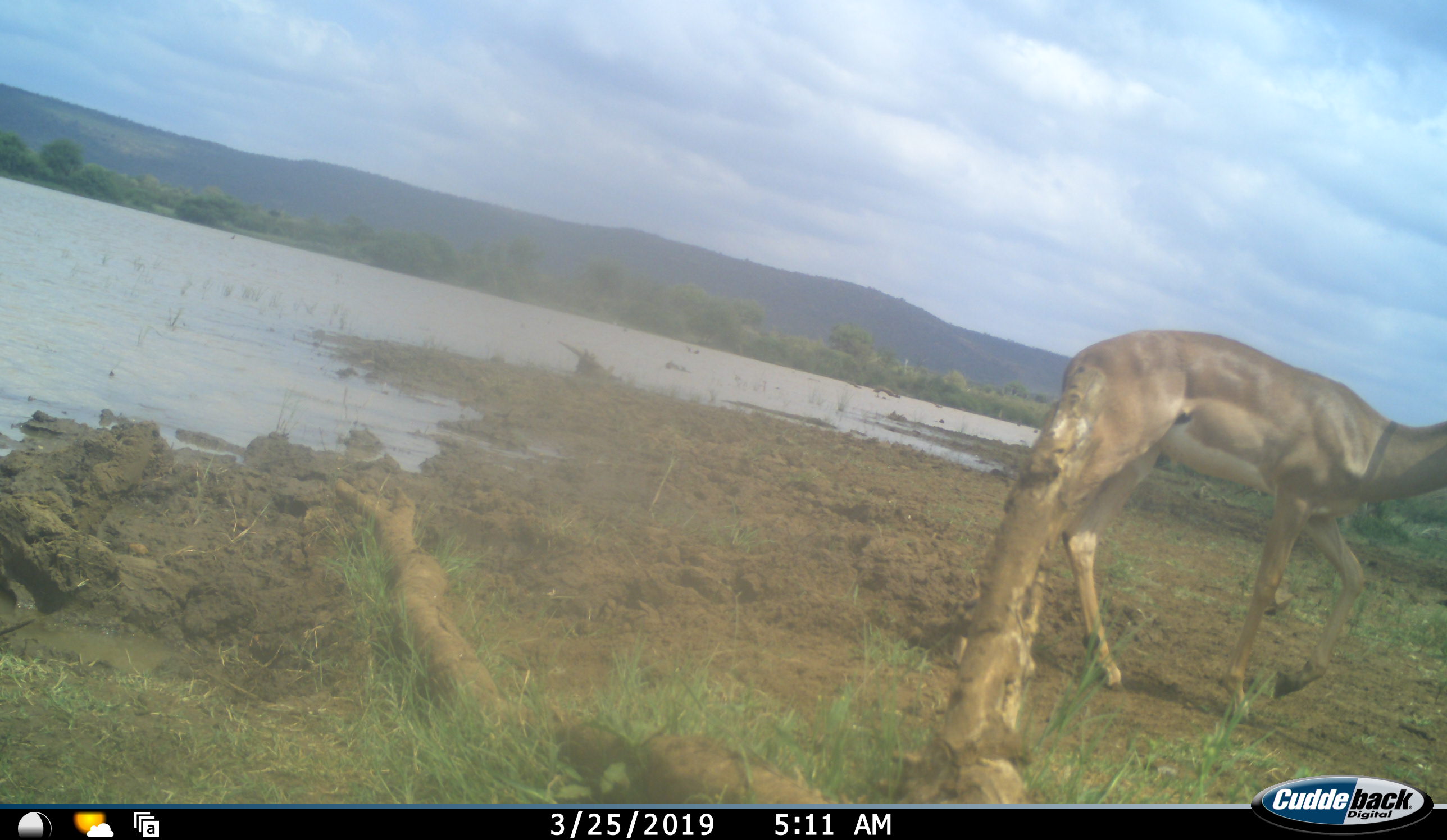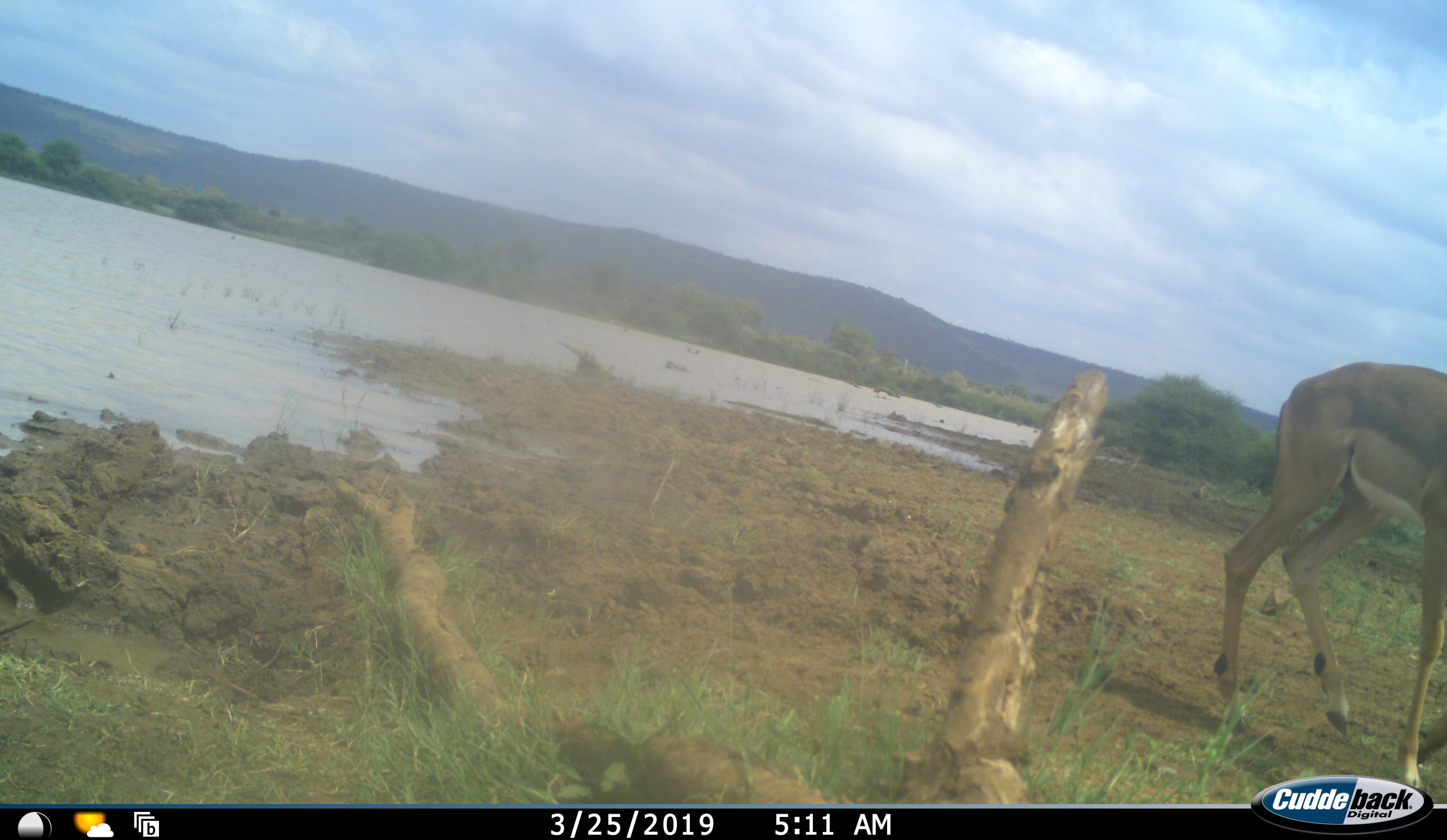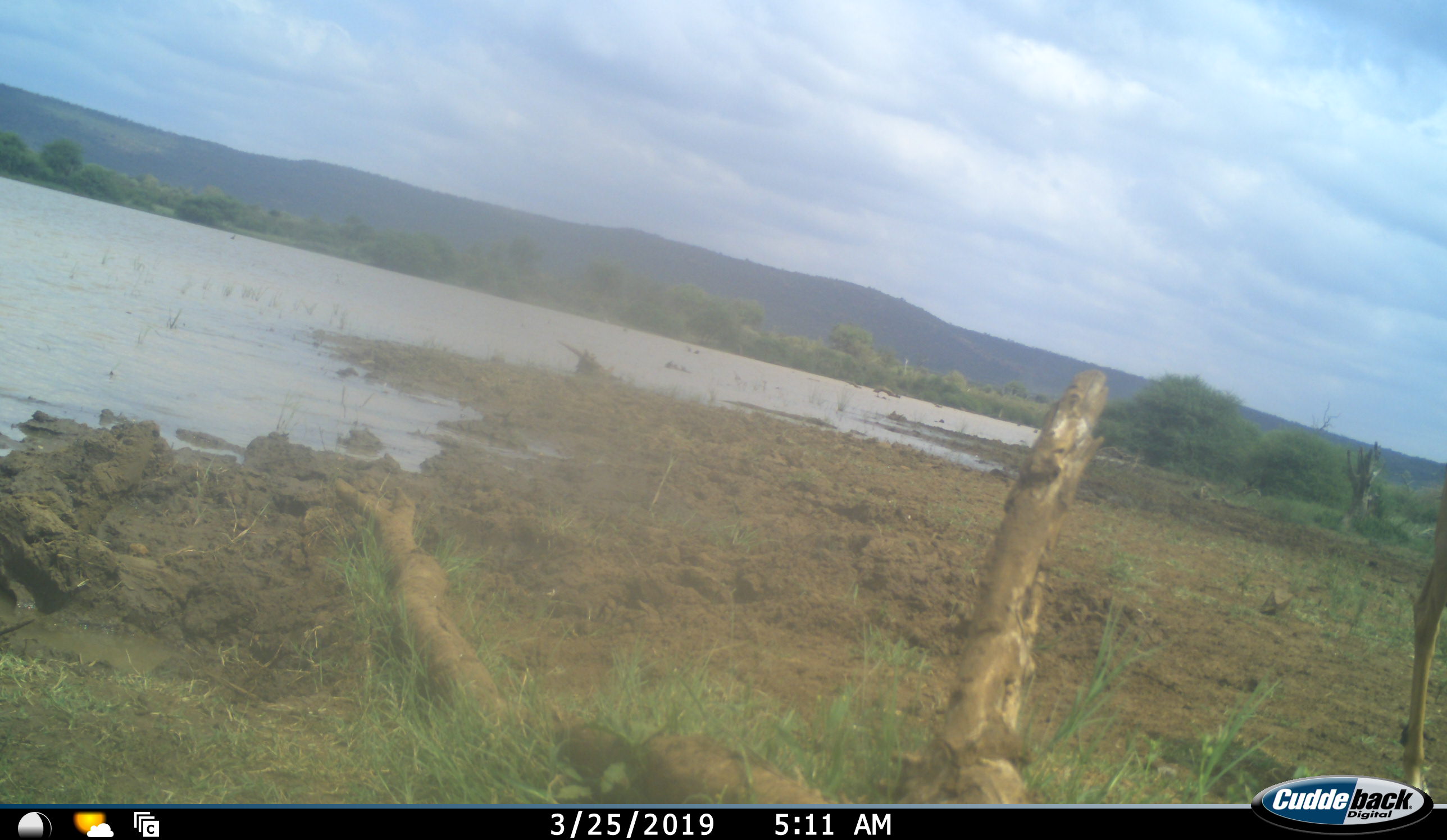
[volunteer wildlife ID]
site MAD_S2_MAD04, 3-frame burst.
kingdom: Animalia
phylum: Chordata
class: Mammalia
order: Artiodactyla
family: Bovidae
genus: Aepyceros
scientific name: Aepyceros melampus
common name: impala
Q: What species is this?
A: Impala (Aepyceros melampus).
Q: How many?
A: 1.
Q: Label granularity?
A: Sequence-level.